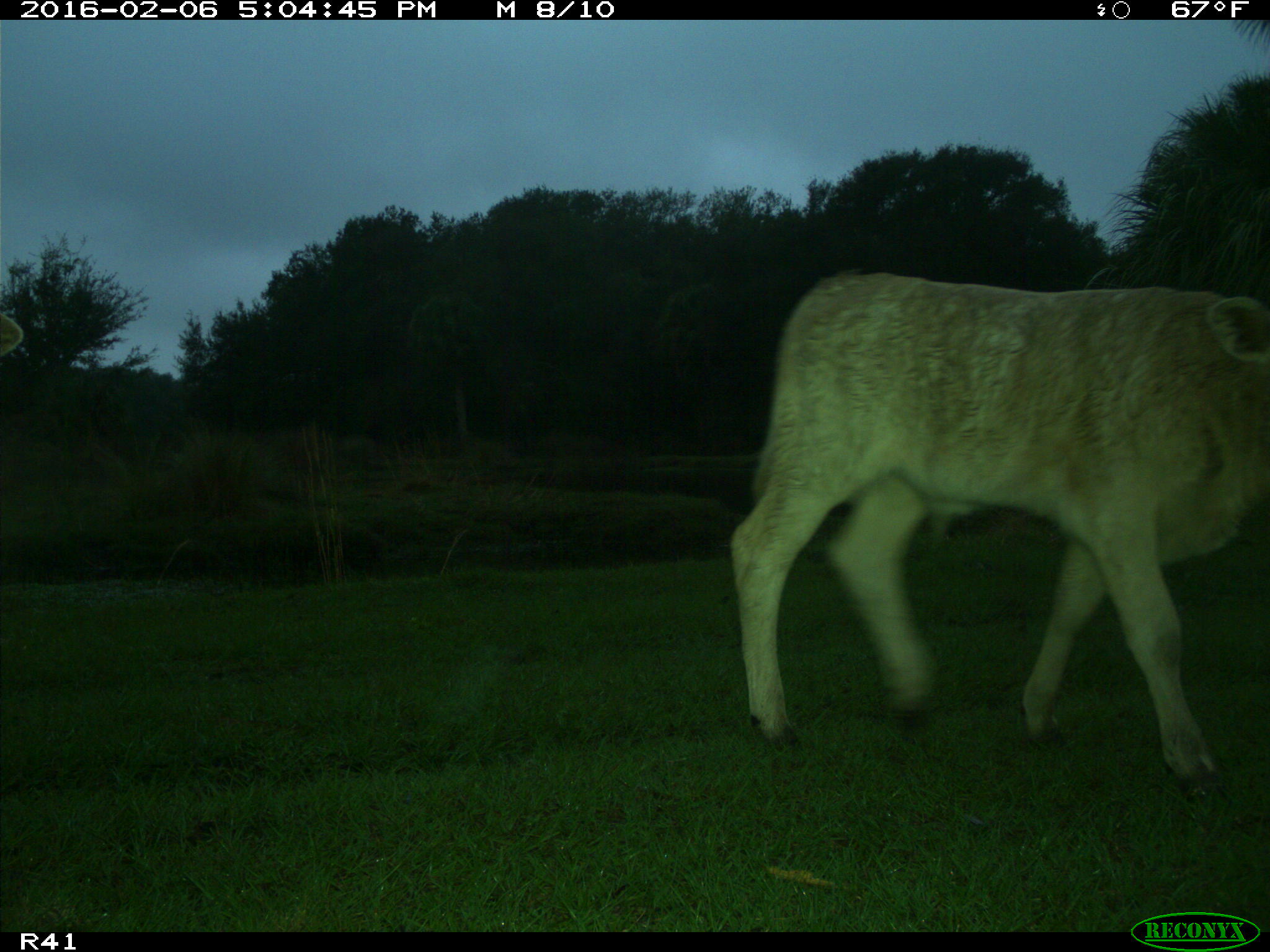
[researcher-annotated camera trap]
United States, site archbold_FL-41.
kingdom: Animalia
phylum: Chordata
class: Mammalia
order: Artiodactyla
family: Bovidae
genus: Bos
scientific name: Bos taurus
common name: domestic cow